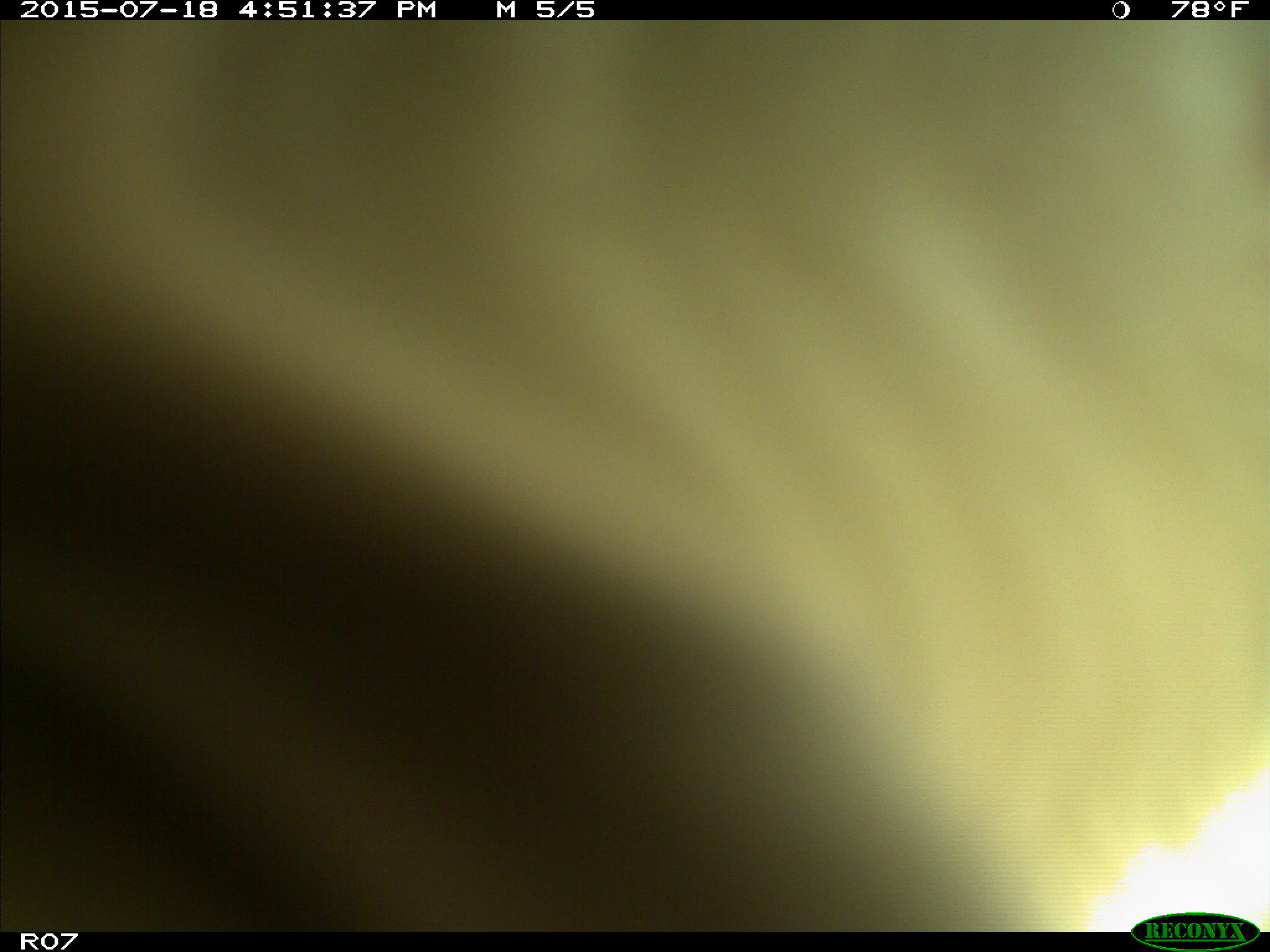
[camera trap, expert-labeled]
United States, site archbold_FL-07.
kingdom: Animalia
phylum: Chordata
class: Mammalia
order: Artiodactyla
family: Bovidae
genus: Bos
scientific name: Bos taurus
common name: domestic cow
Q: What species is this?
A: Bos taurus (domestic cow).